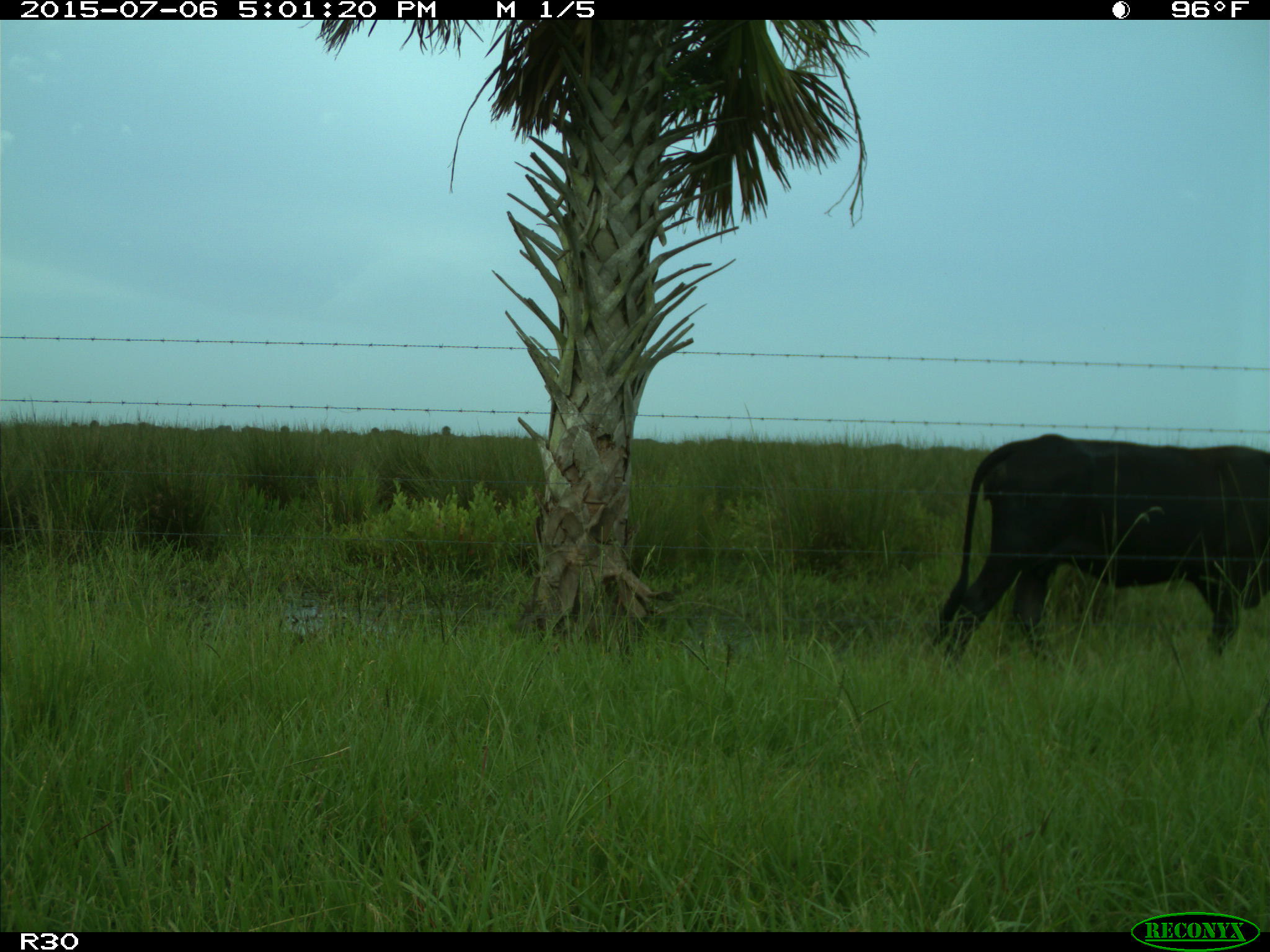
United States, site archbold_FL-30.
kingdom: Animalia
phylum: Chordata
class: Mammalia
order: Artiodactyla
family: Bovidae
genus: Bos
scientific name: Bos taurus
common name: domestic cow